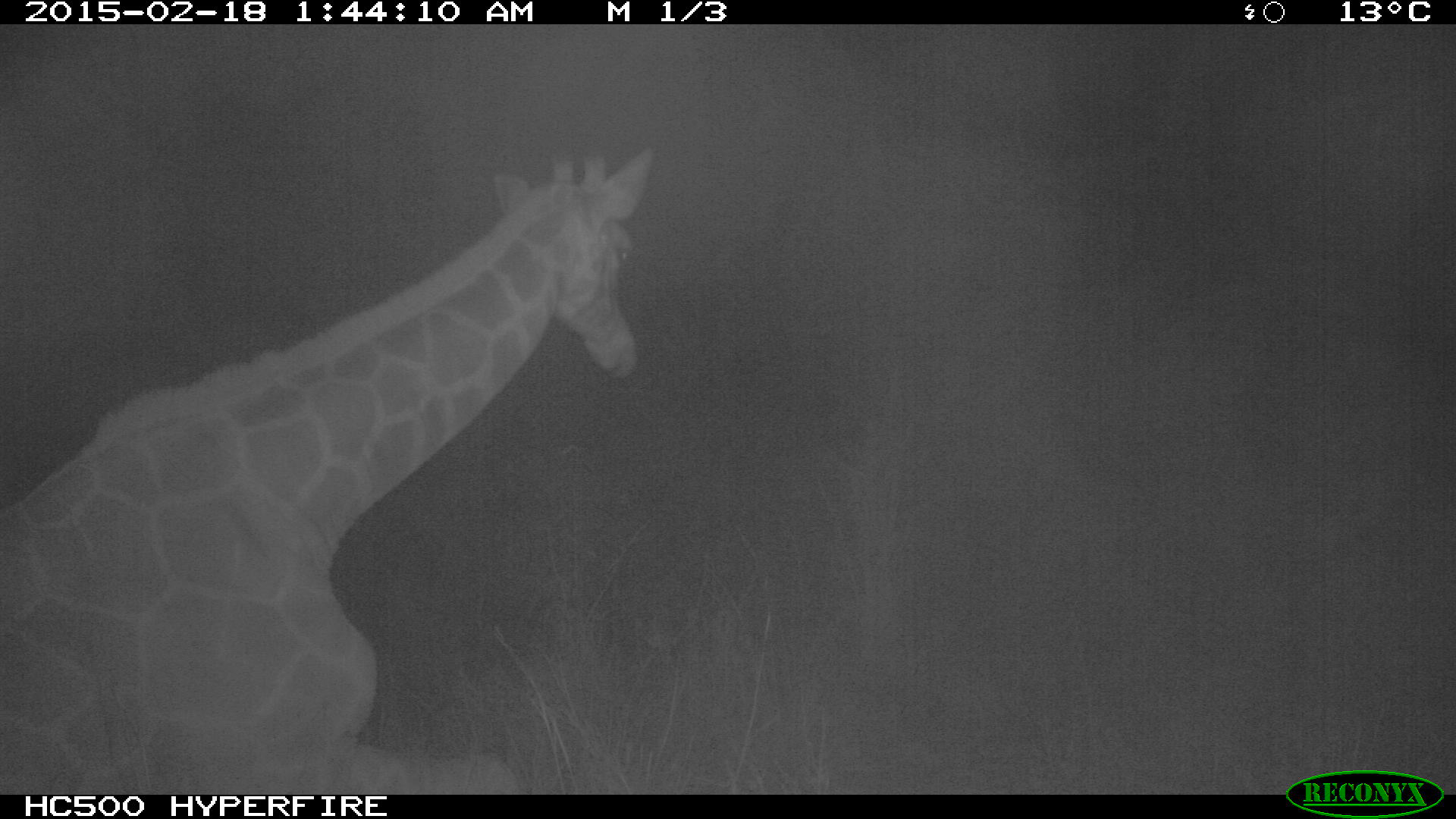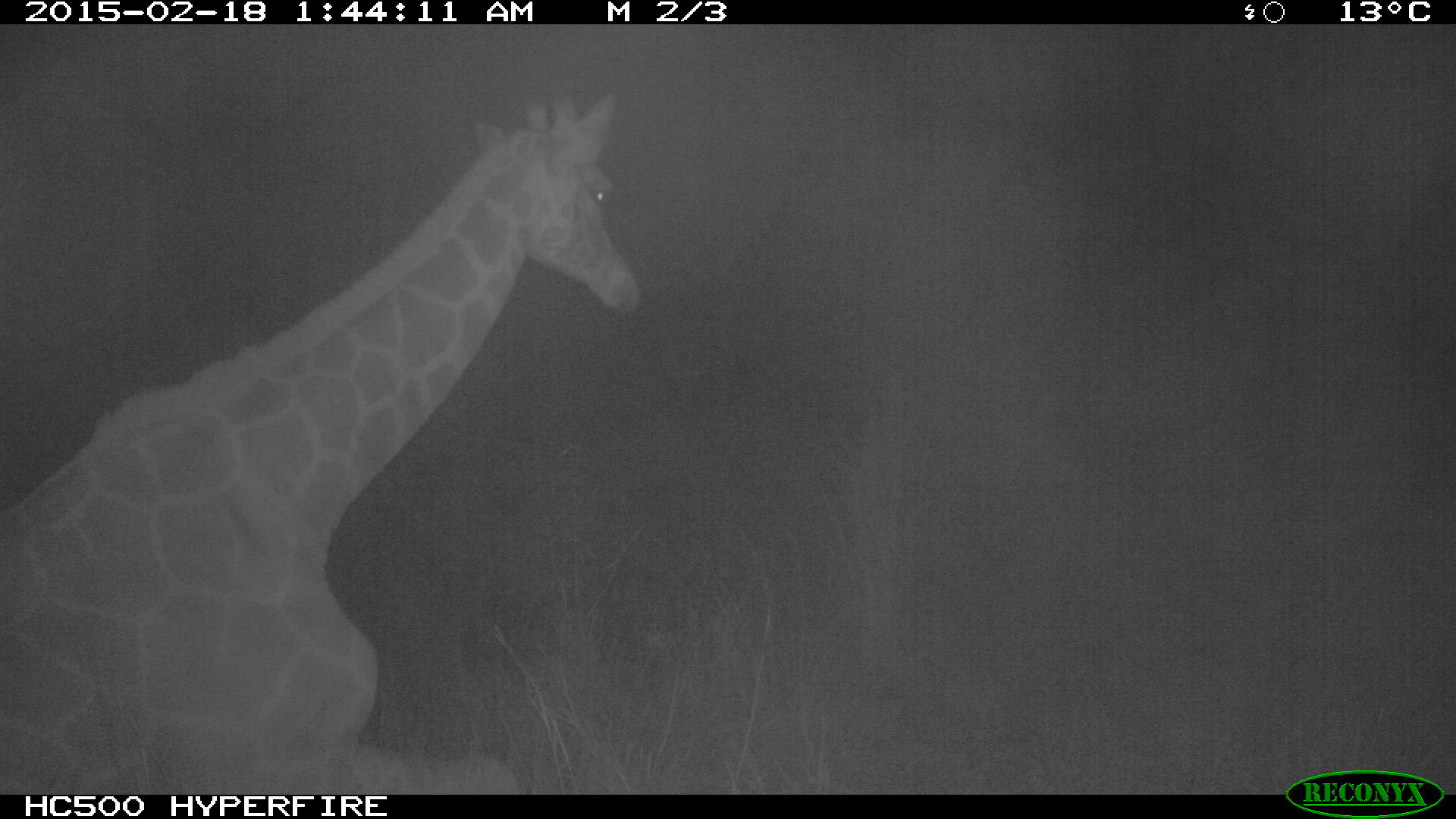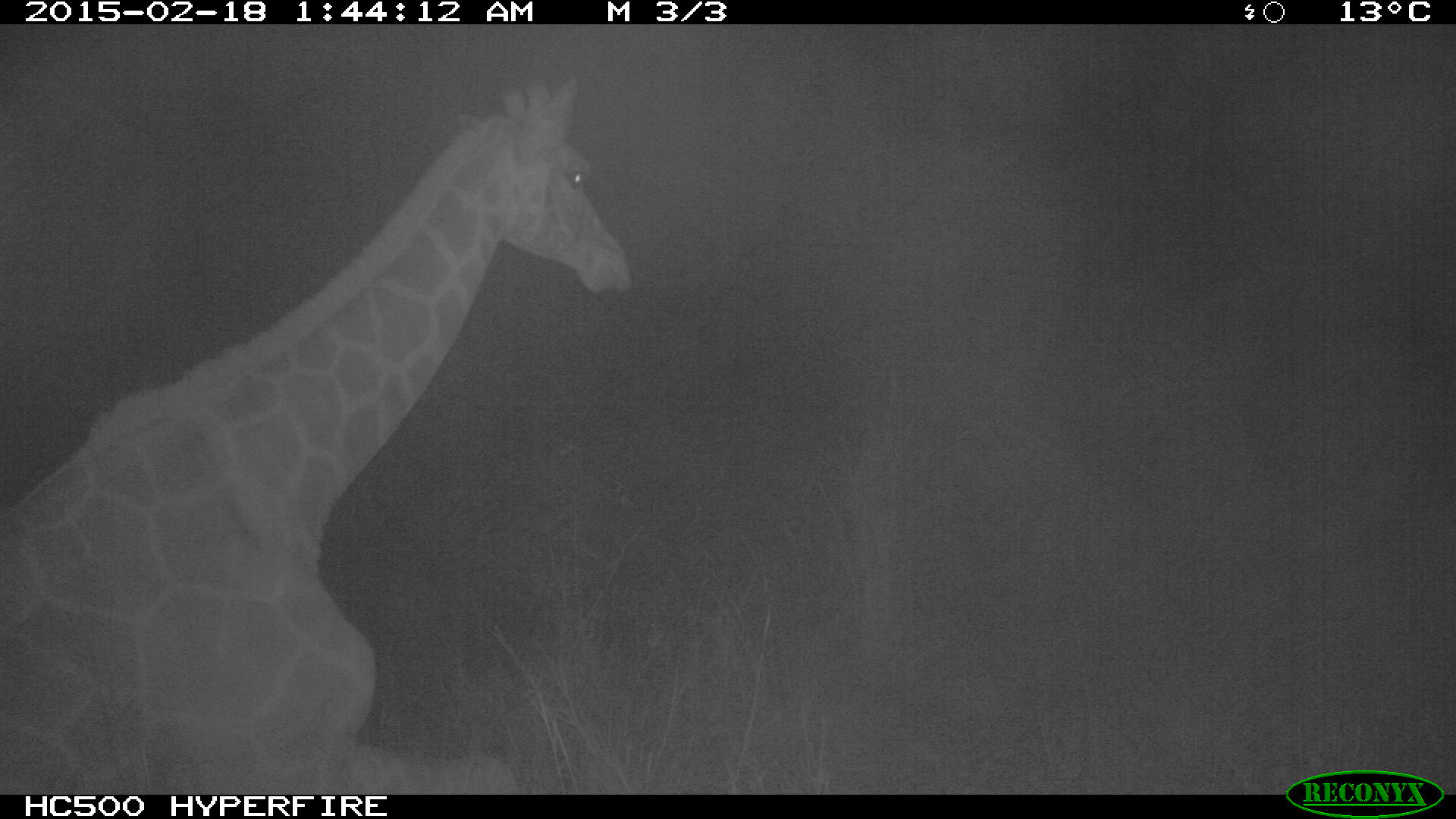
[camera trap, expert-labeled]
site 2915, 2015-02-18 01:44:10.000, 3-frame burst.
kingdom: Animalia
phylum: Chordata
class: Mammalia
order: Artiodactyla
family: Giraffidae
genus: Giraffa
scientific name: Giraffa camelopardalis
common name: giraffe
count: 1